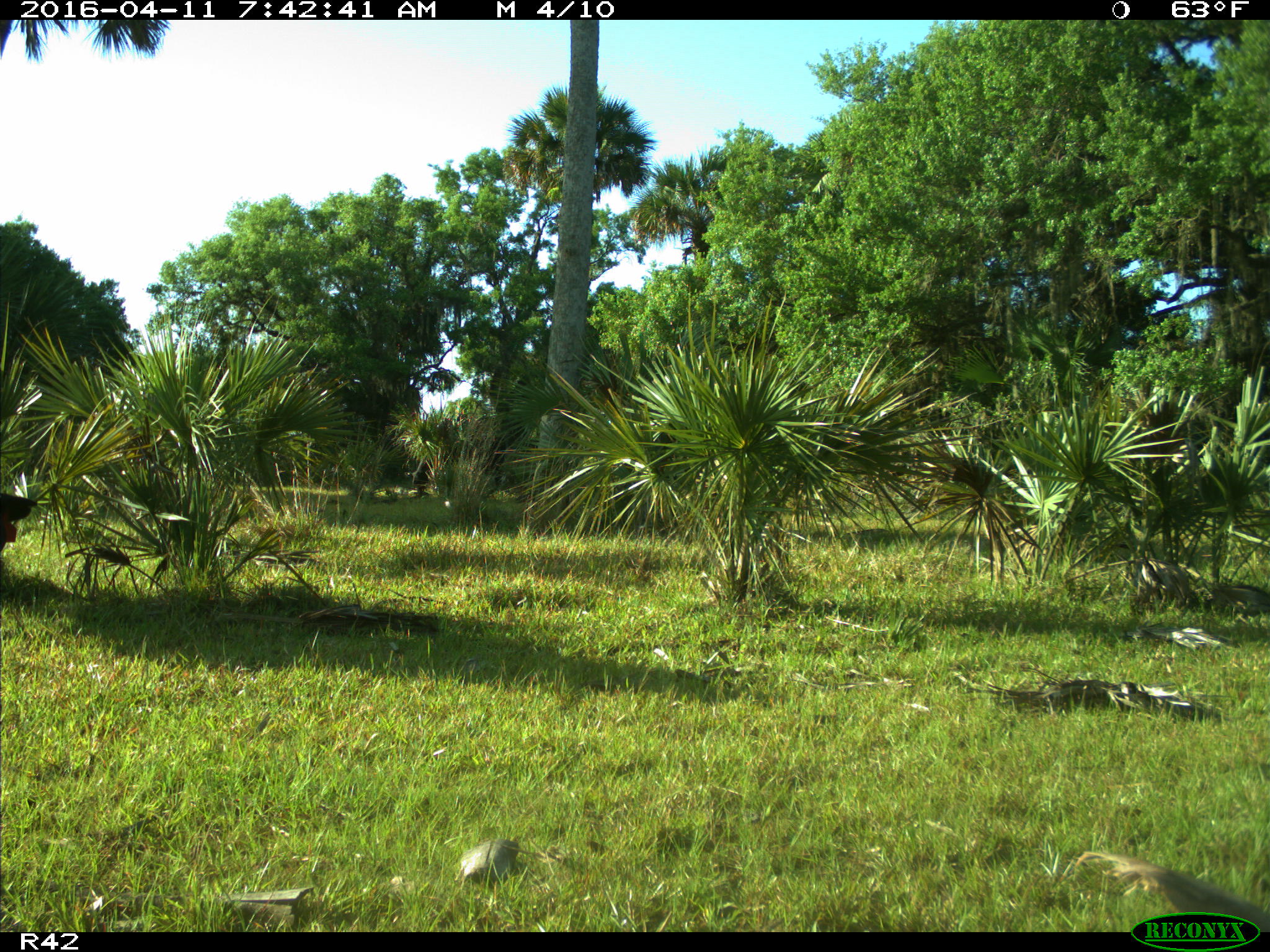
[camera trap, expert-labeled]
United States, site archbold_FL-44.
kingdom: Animalia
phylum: Chordata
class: Mammalia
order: Artiodactyla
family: Bovidae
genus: Bos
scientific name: Bos taurus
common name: domestic cow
Bos taurus (domestic cow).